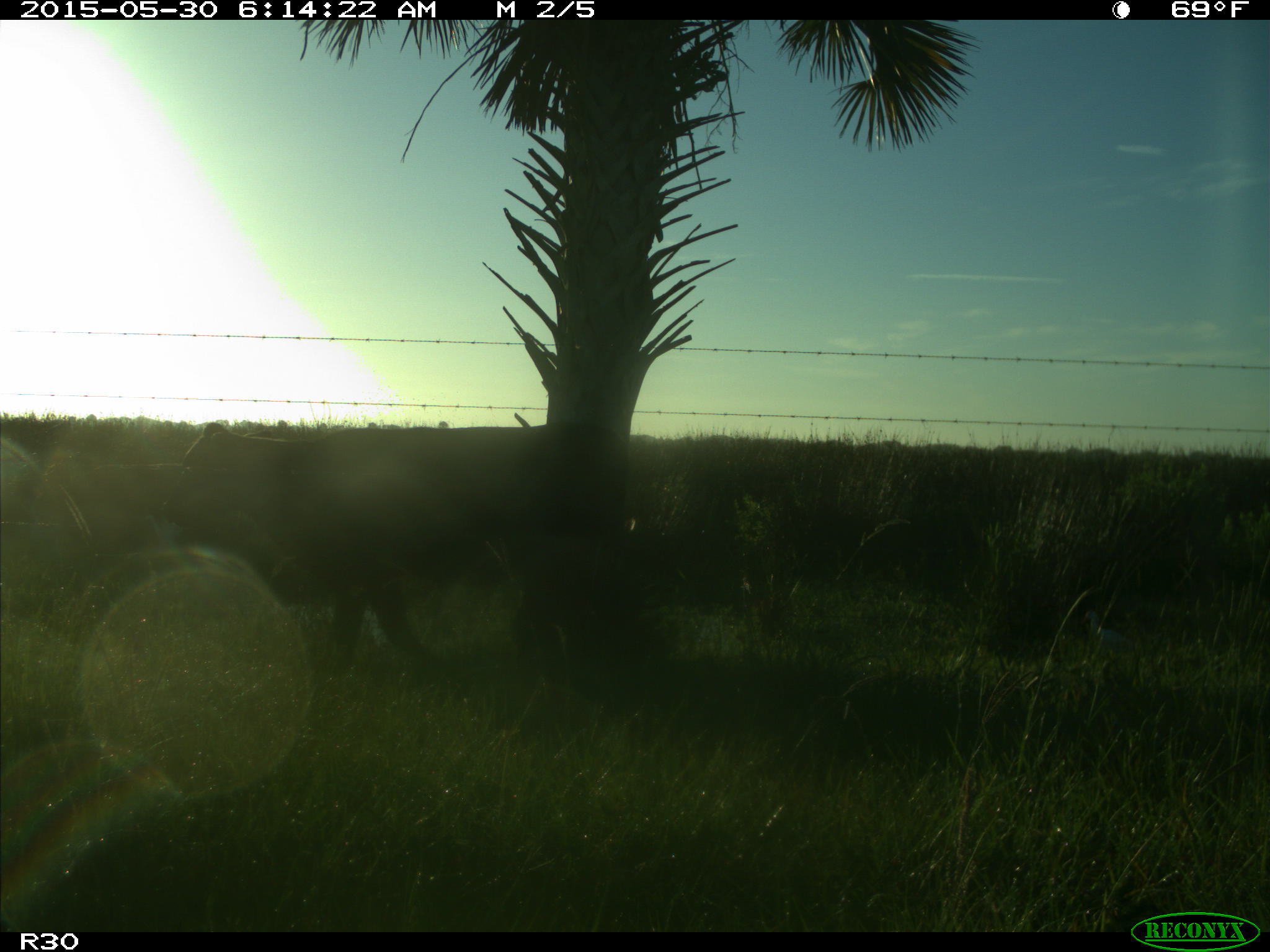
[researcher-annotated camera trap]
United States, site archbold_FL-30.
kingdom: Animalia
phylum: Chordata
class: Mammalia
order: Artiodactyla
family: Bovidae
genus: Bos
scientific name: Bos taurus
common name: domestic cow